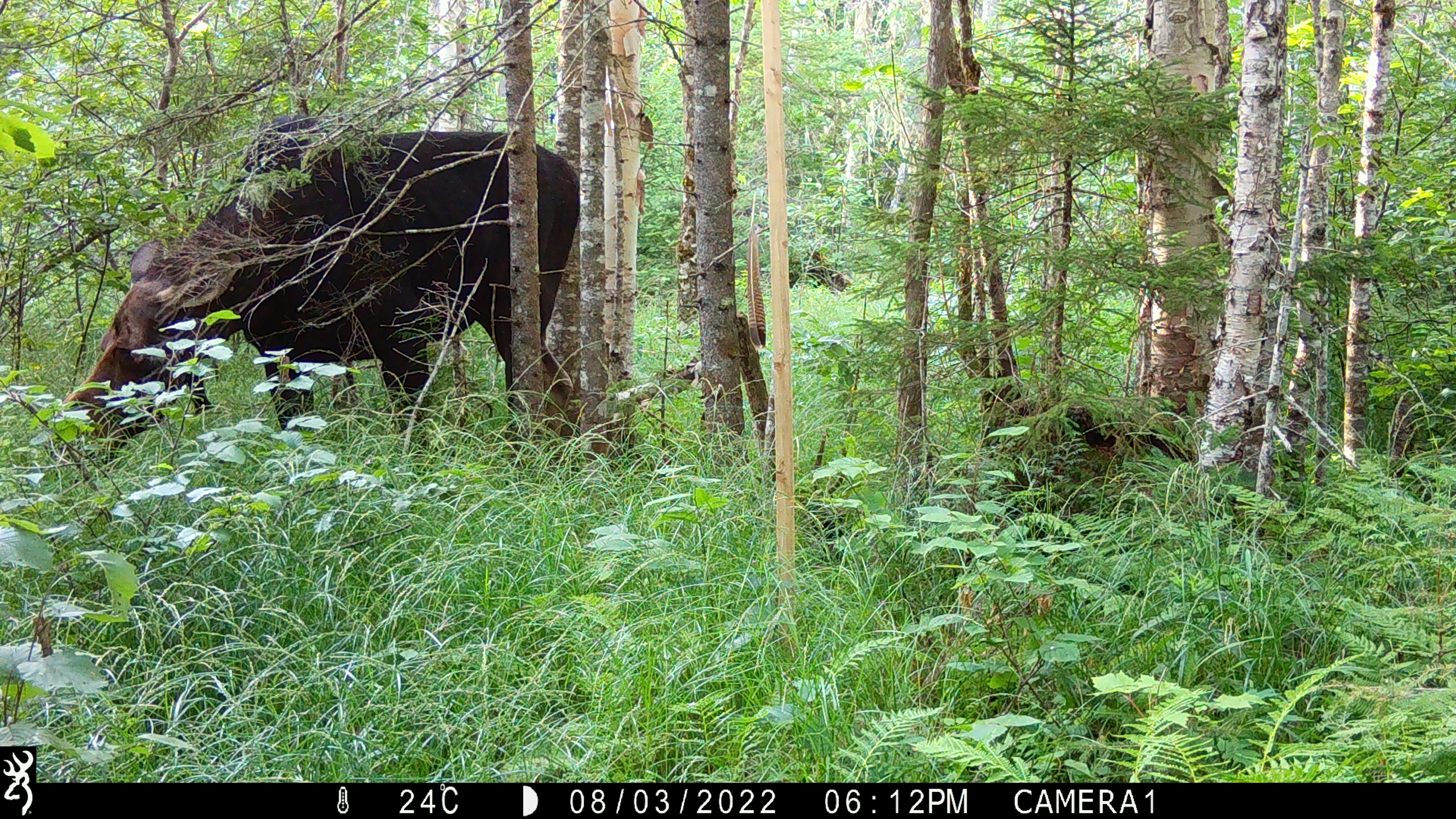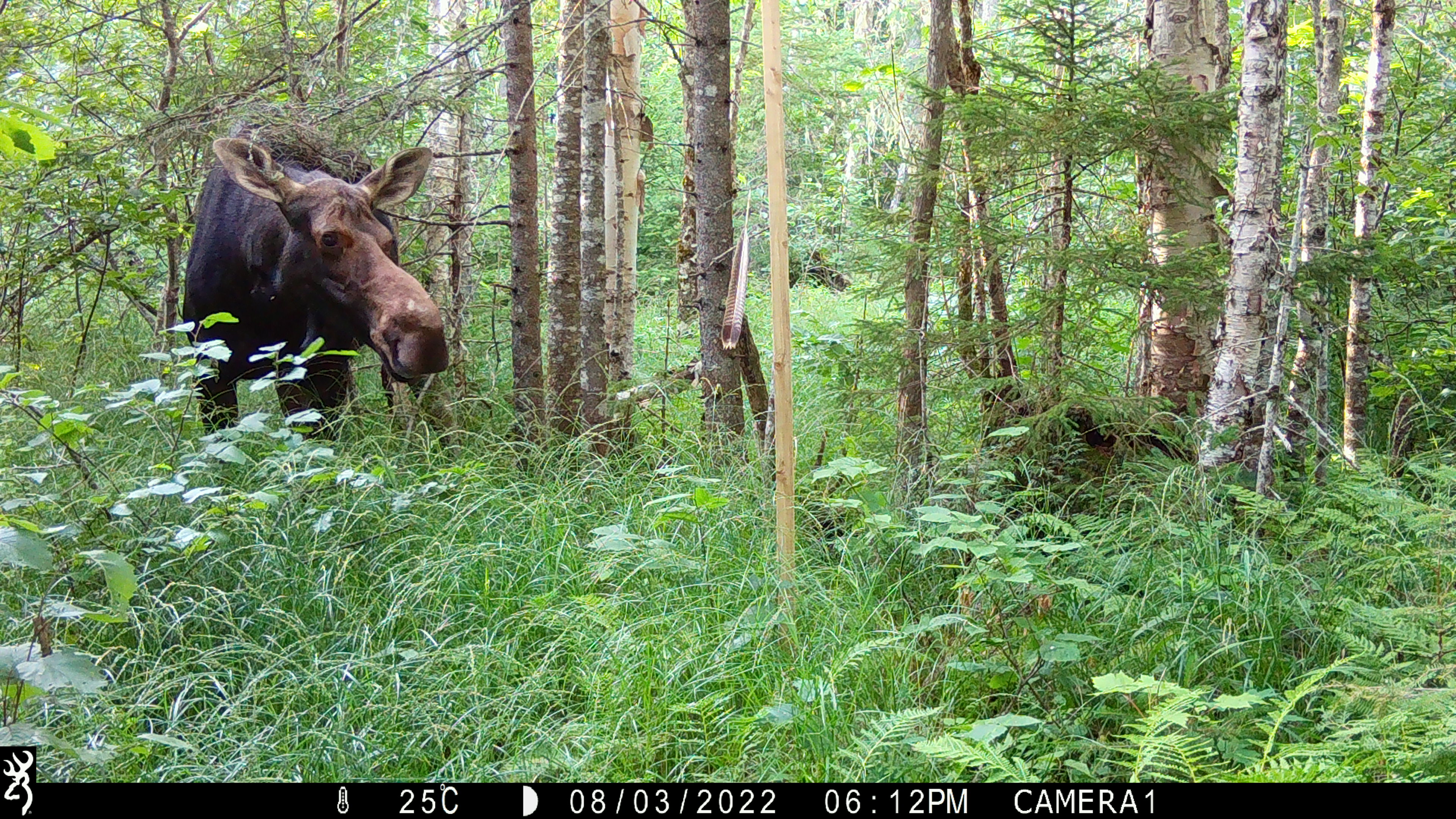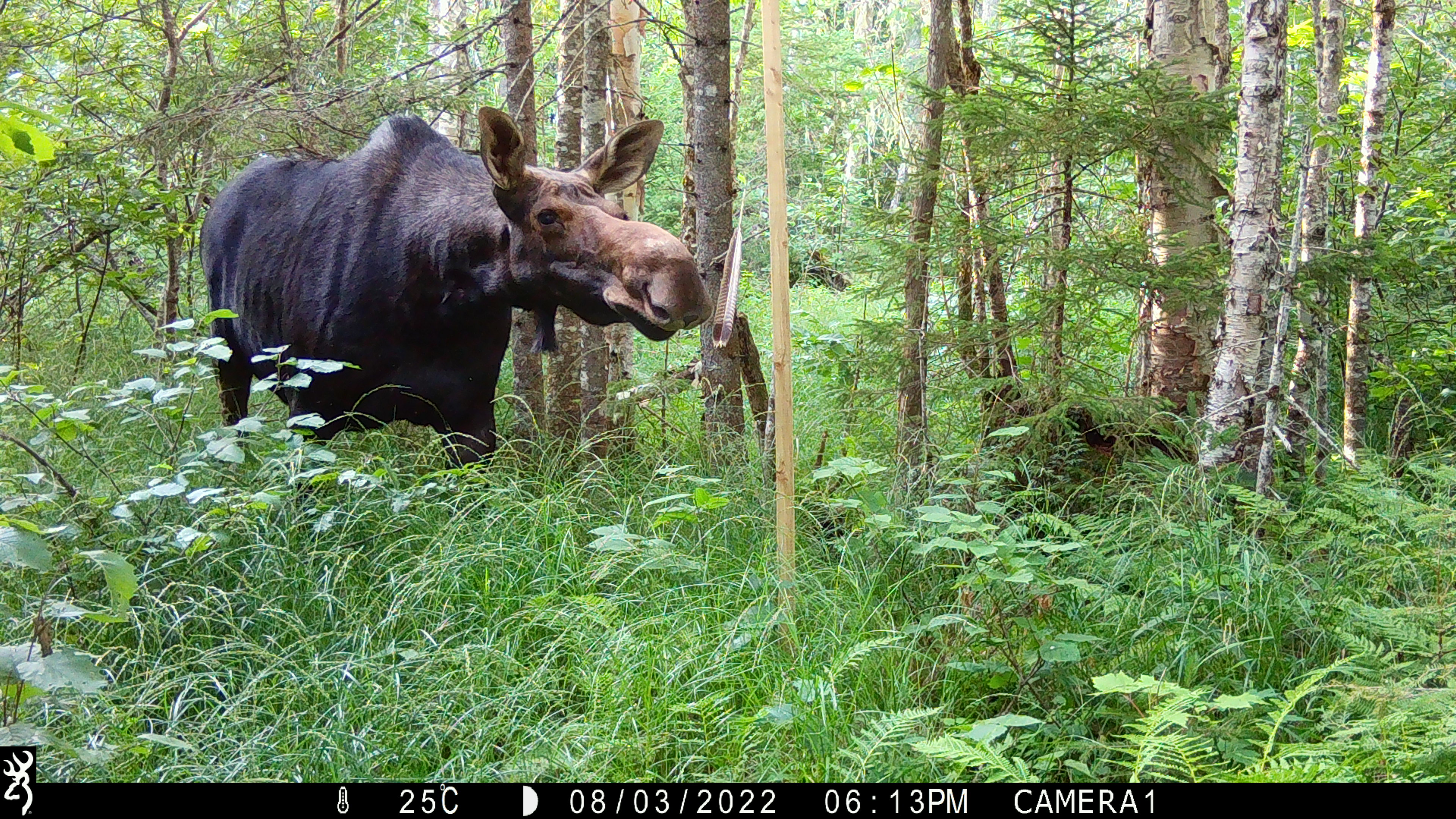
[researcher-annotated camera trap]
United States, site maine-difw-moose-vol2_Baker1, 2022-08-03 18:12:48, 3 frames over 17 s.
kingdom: Animalia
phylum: Chordata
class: Mammalia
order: Artiodactyla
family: Cervidae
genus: Alces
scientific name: Alces alces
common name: moose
Moose (Alces alces).